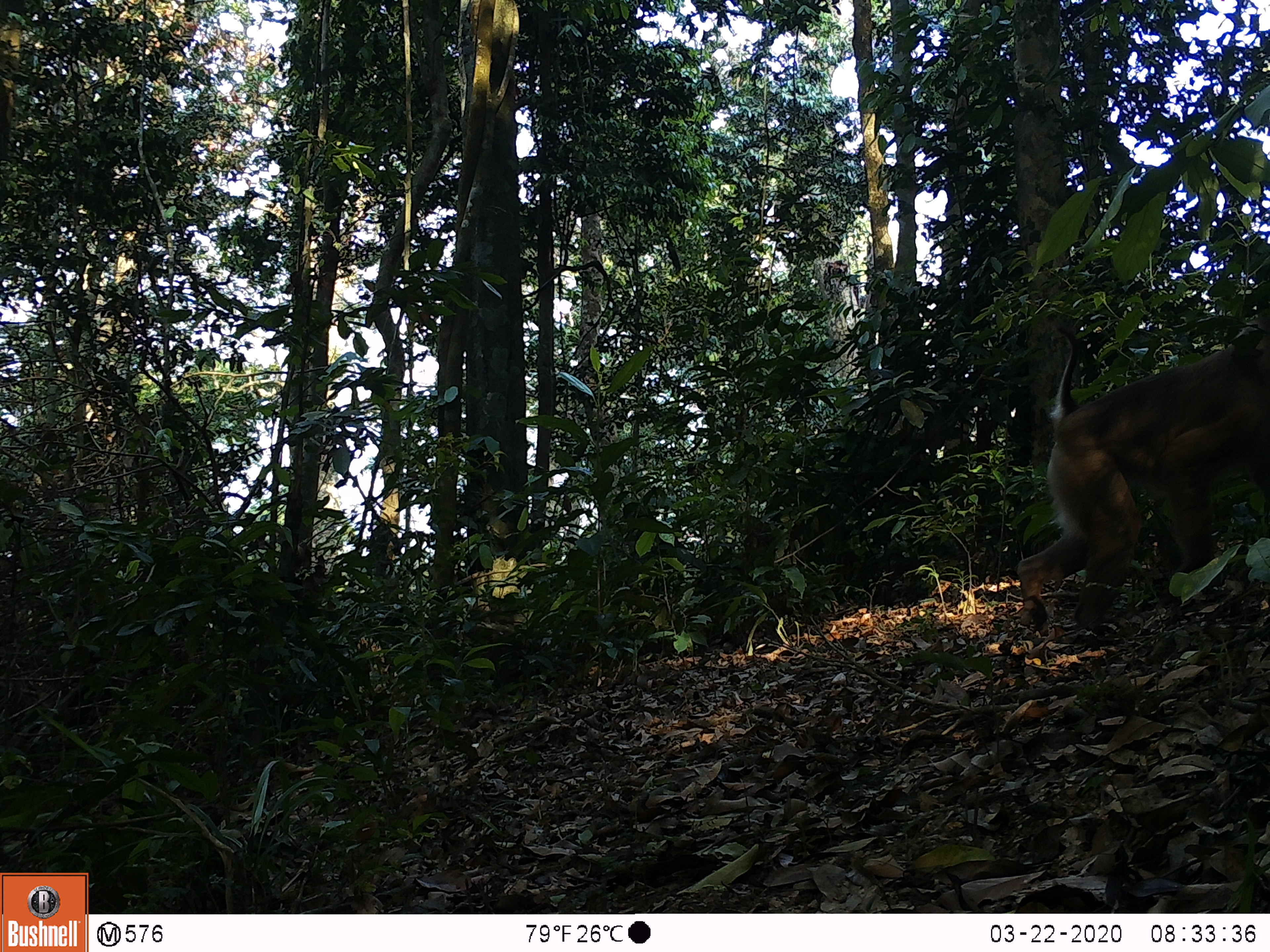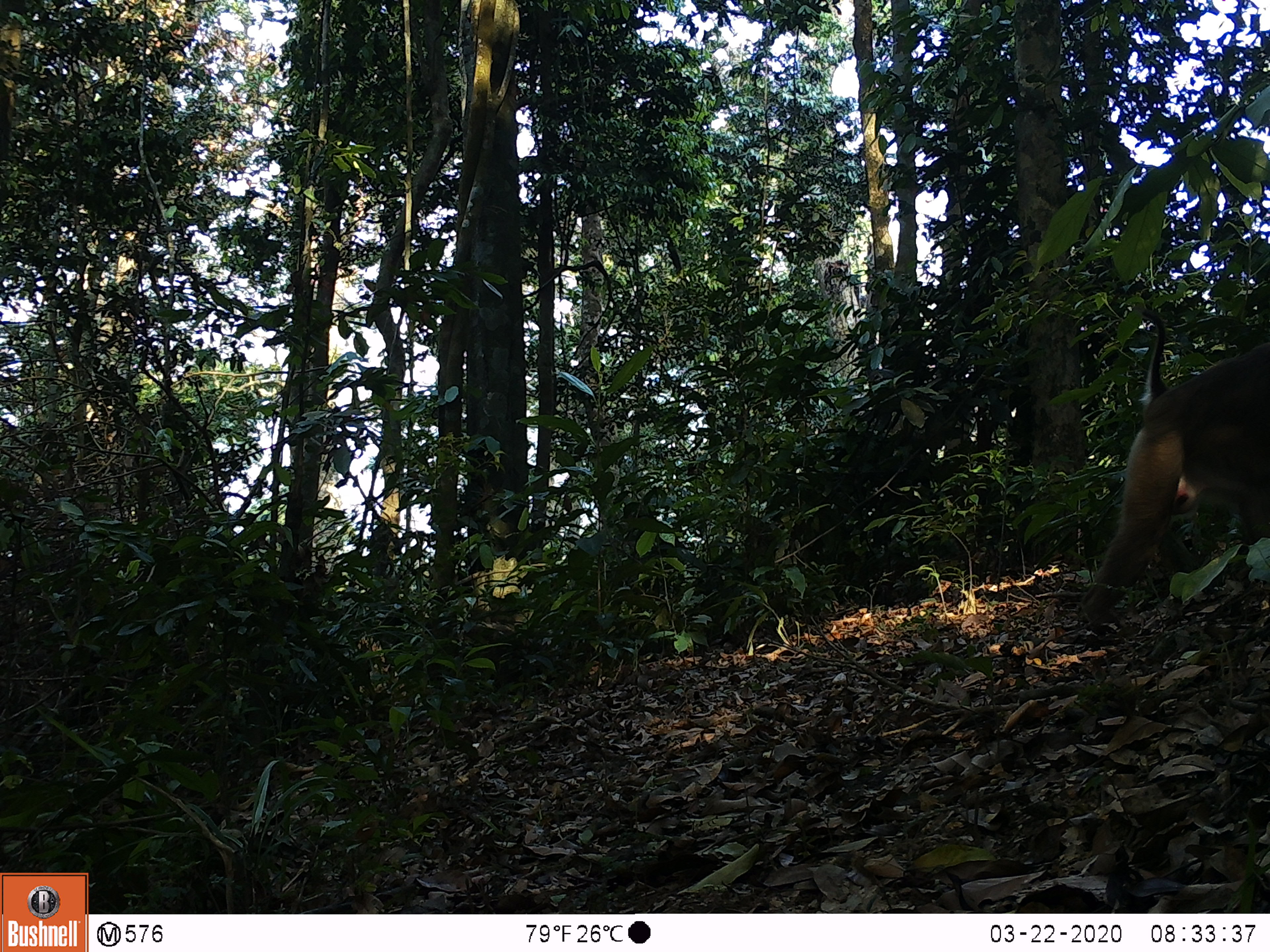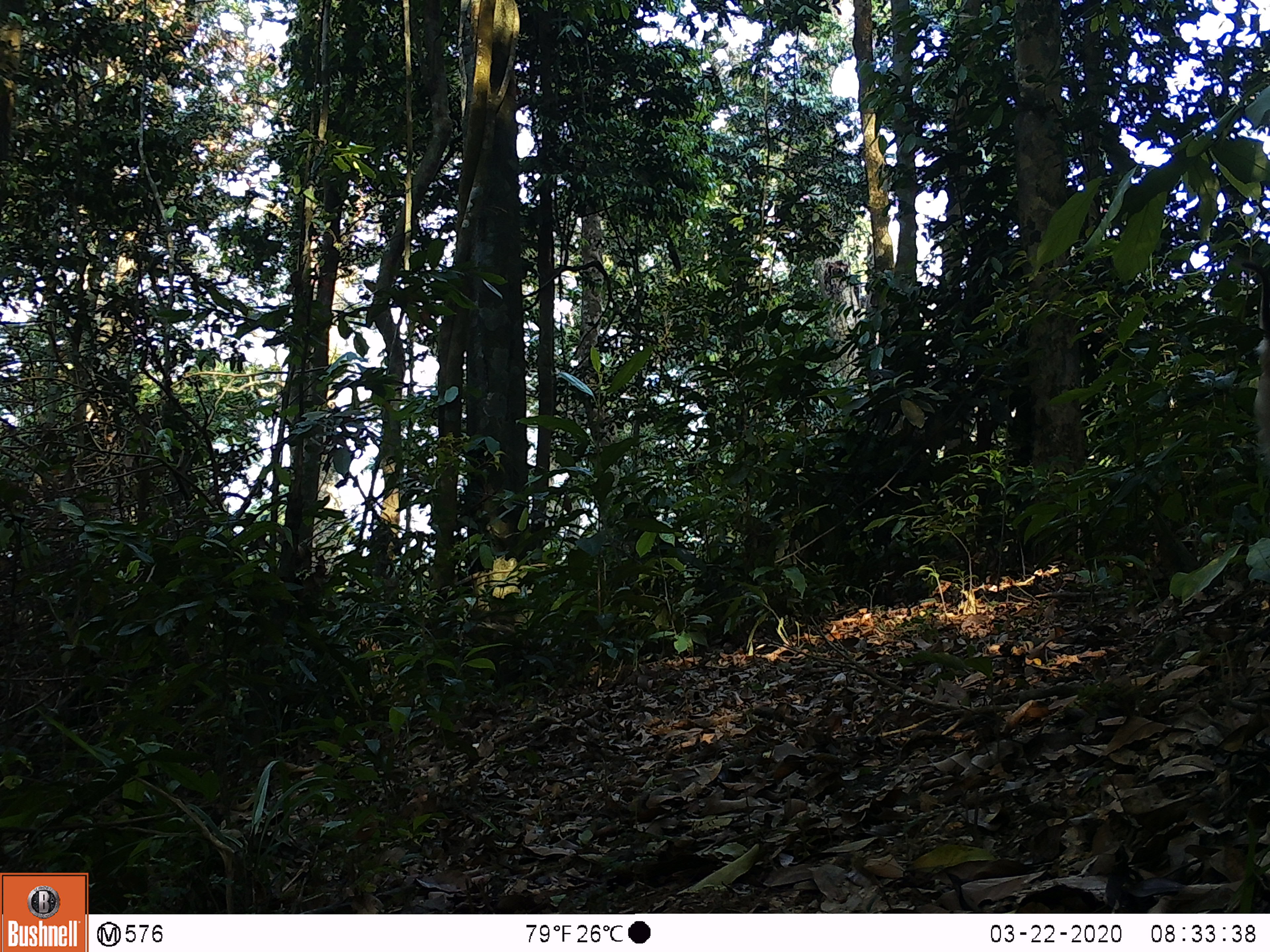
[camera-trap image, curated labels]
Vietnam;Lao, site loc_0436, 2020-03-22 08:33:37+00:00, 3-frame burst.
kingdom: Animalia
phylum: Chordata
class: Mammalia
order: Primates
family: Cercopithecidae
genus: Macaca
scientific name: Macaca nemestrina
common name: pig-tailed macaque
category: pig tailed macaque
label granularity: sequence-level